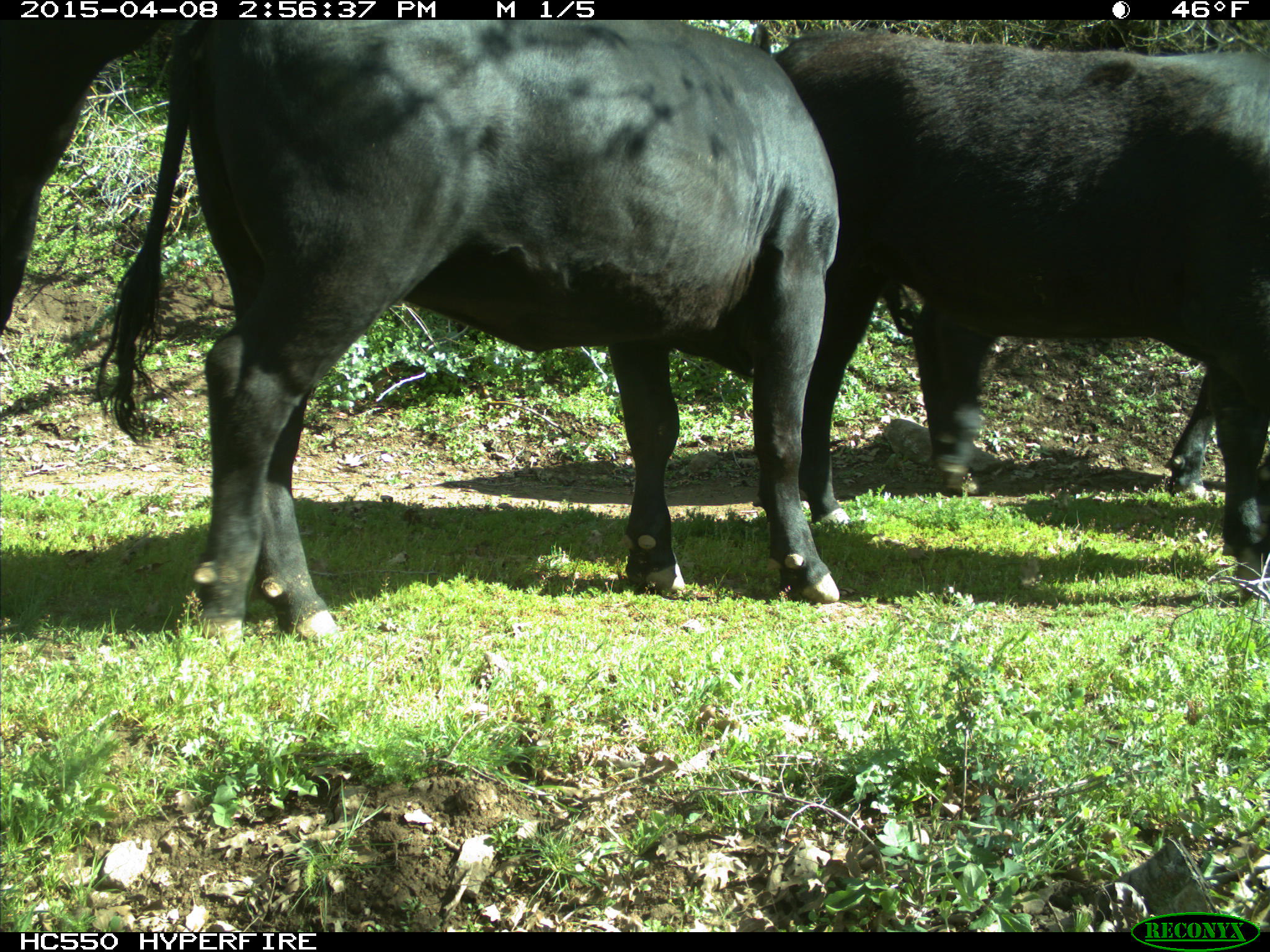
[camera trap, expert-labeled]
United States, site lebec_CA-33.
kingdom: Animalia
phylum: Chordata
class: Mammalia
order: Artiodactyla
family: Bovidae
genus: Bos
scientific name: Bos taurus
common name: domestic cow